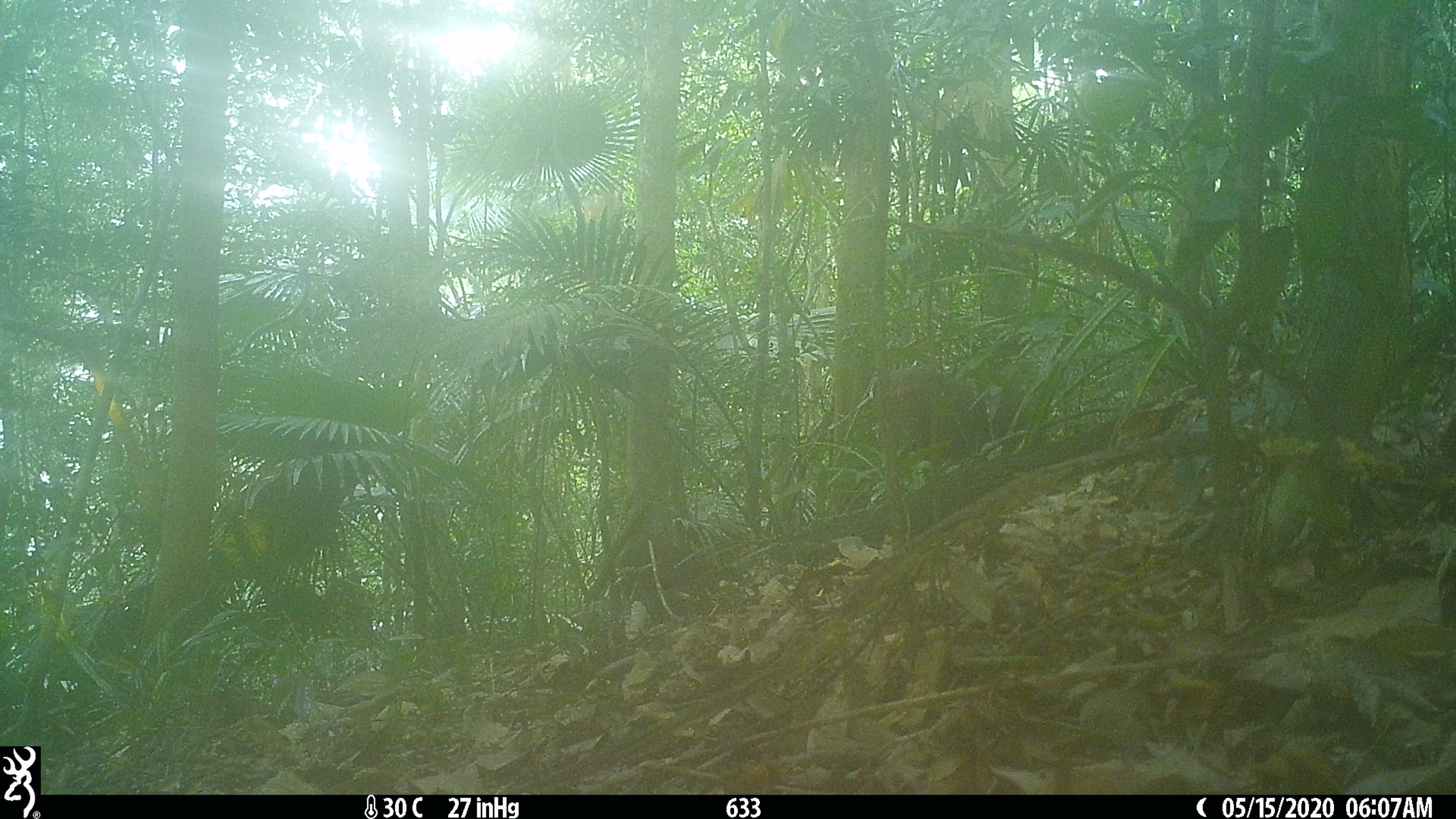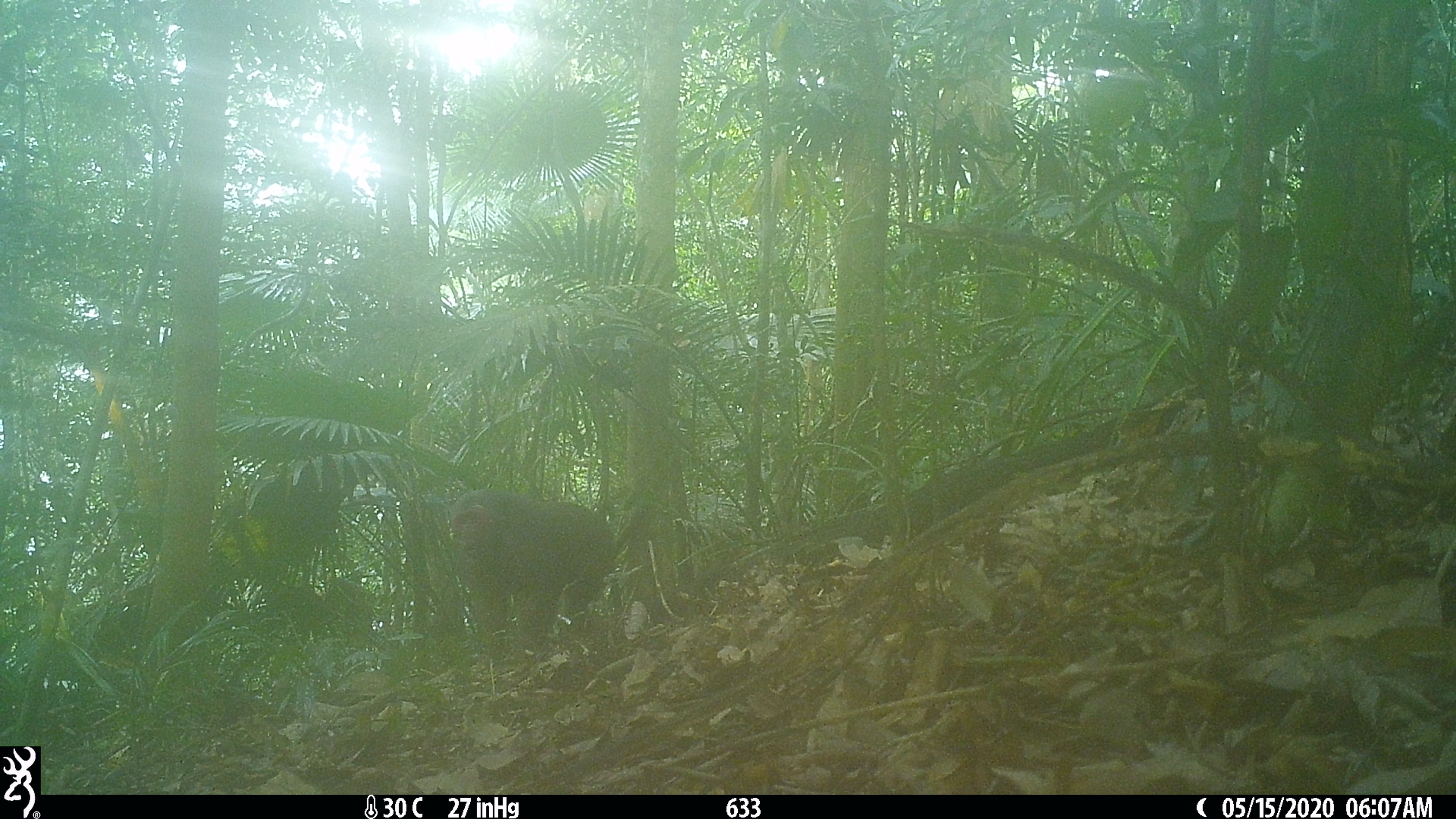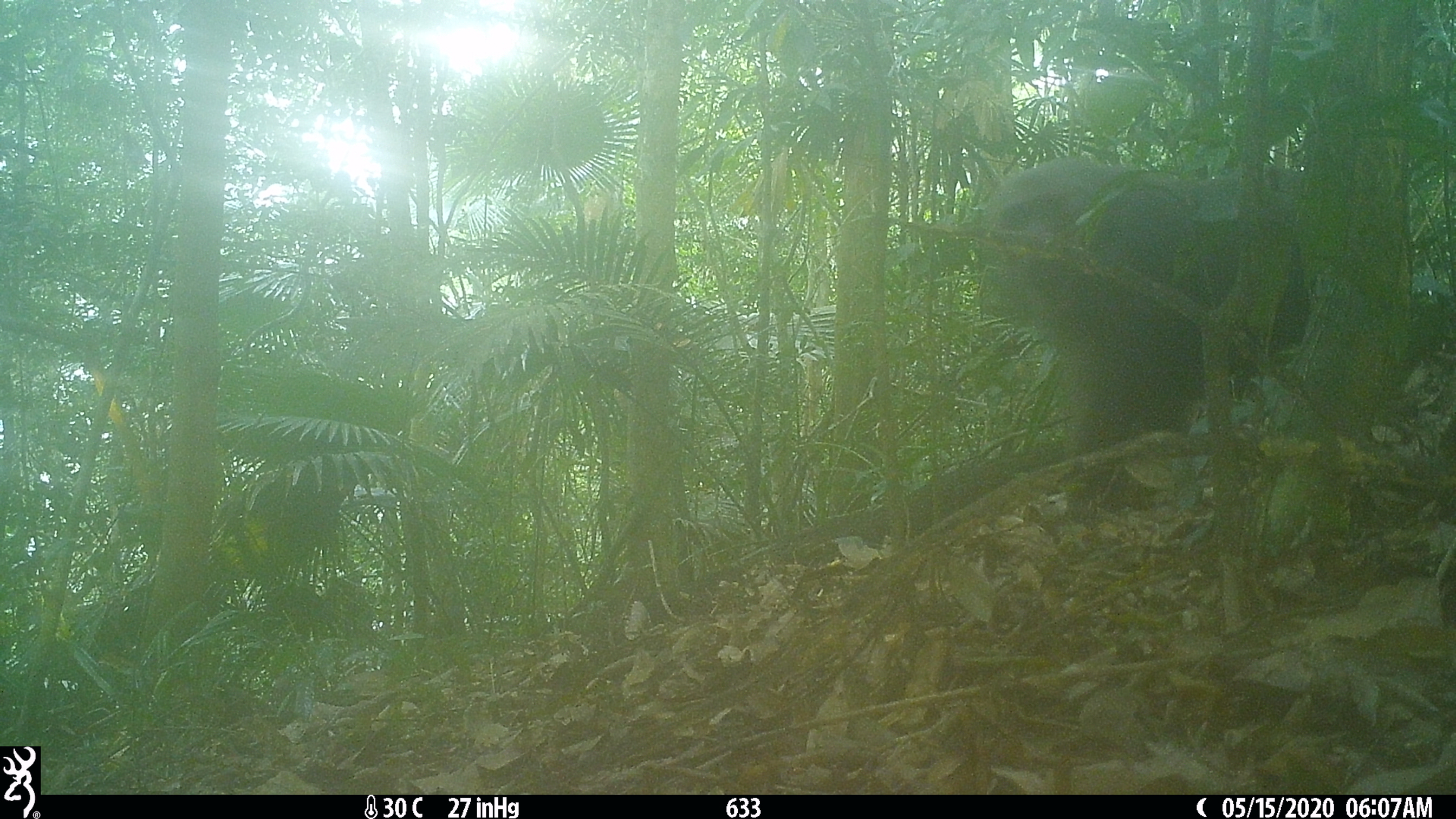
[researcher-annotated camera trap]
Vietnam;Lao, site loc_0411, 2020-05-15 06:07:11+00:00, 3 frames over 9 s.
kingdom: Animalia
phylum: Chordata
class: Mammalia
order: Primates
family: Cercopithecidae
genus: Macaca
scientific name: Macaca arctoides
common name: stump-tailed macaque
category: stump tailed macaque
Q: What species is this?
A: Stump tailed macaque (stump-tailed macaque) (Macaca arctoides).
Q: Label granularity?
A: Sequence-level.